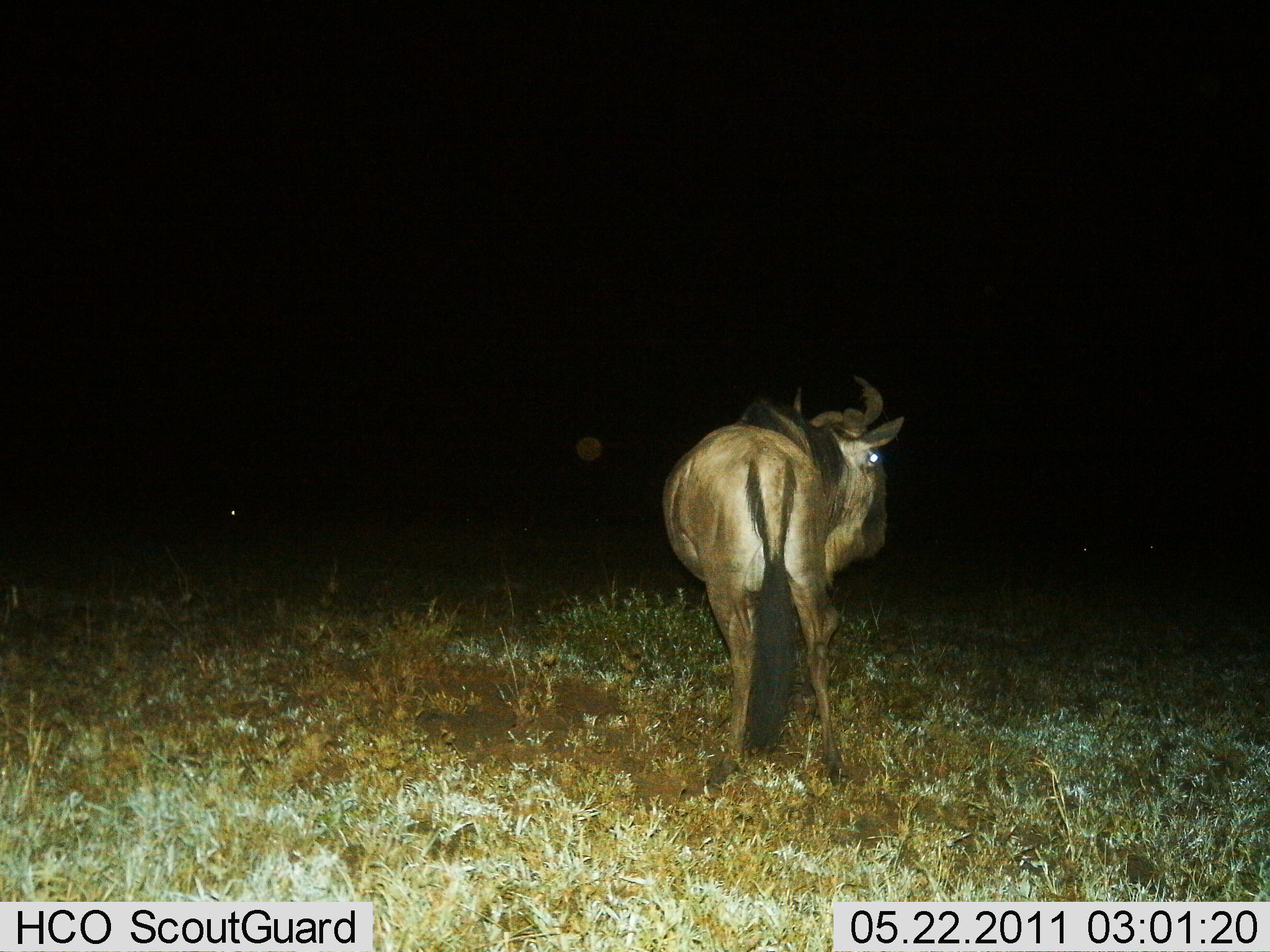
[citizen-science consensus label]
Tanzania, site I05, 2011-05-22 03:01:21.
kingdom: Animalia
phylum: Chordata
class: Mammalia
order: Artiodactyla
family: Bovidae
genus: Connochaetes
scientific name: Connochaetes taurinus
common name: blue wildebeest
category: wildebeest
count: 1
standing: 100%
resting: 0%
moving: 0%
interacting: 0%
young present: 0%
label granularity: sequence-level